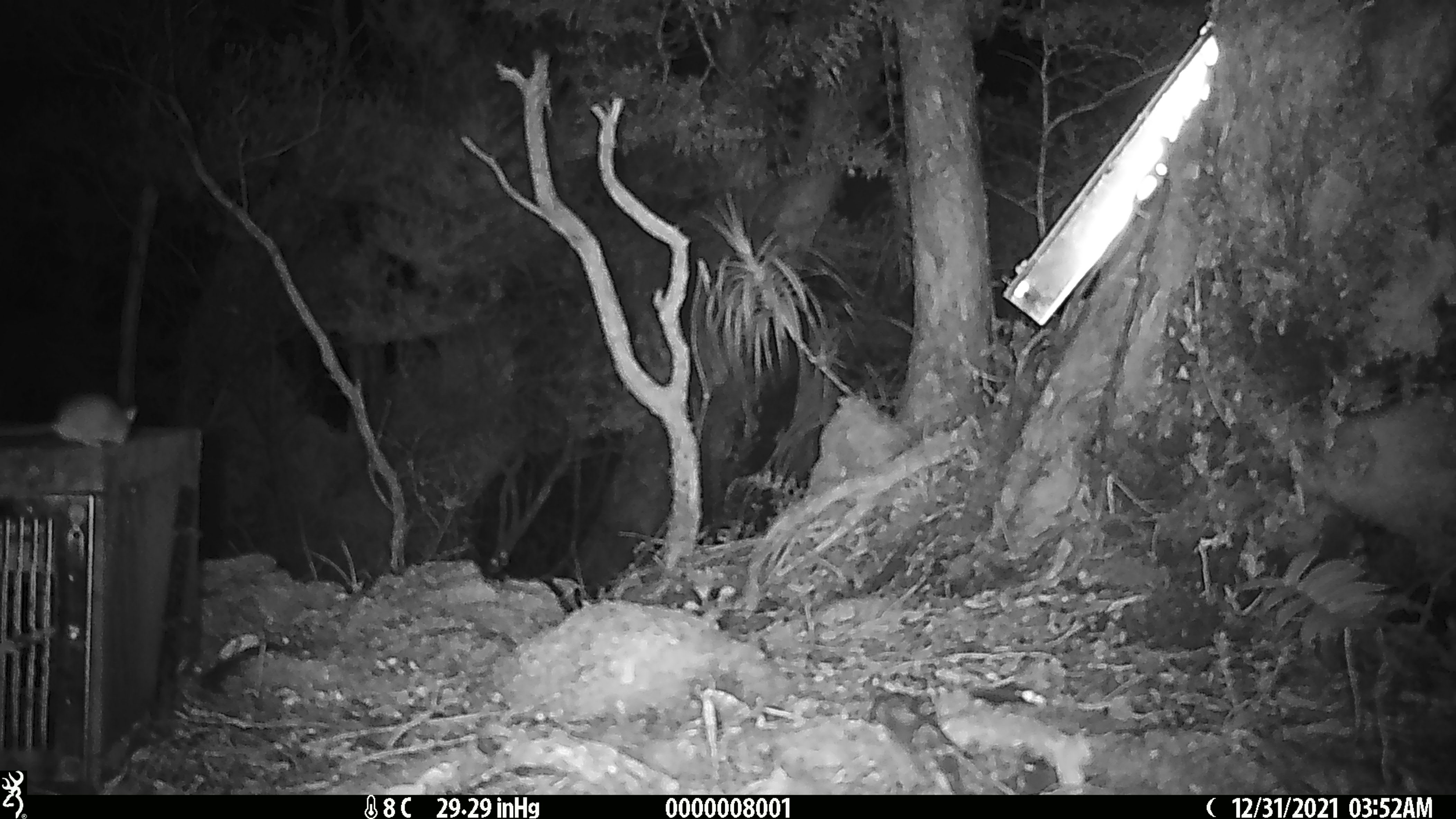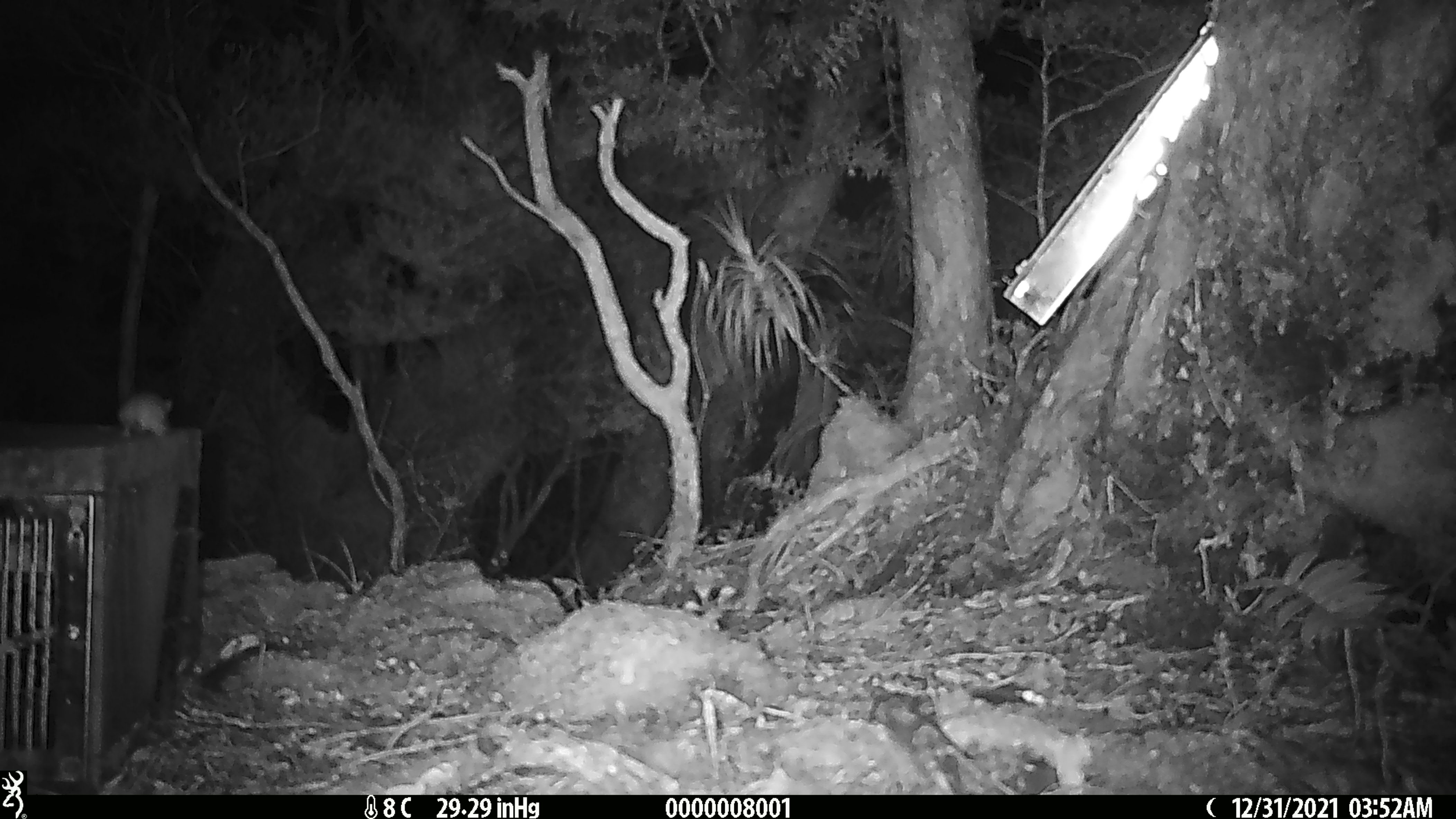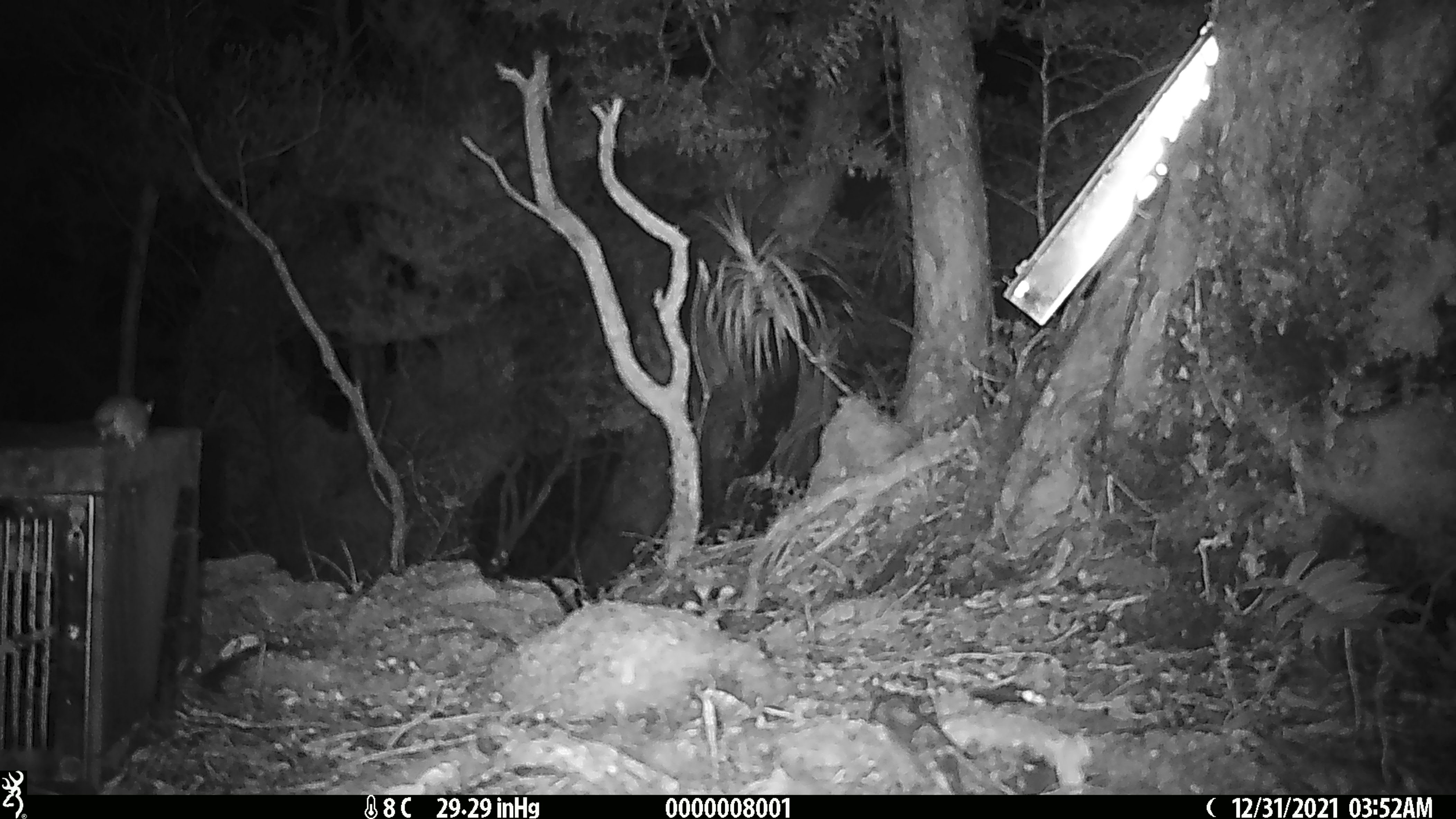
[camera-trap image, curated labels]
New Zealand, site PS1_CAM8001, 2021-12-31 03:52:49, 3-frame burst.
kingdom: Animalia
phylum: Chordata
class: Mammalia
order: Rodentia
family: Muridae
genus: Mus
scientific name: Mus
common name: mouse